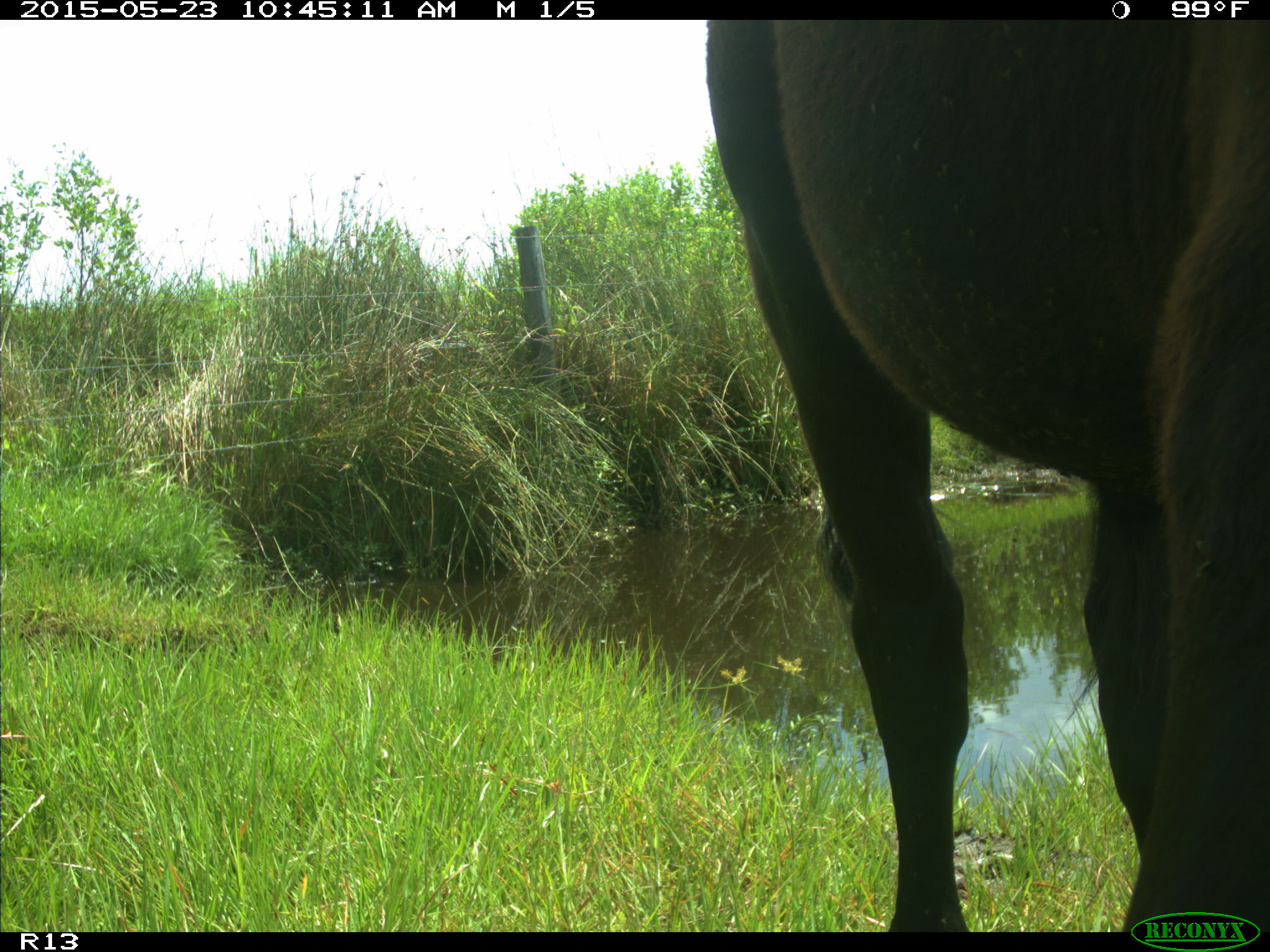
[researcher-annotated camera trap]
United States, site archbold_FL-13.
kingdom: Animalia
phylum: Chordata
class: Mammalia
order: Artiodactyla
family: Bovidae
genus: Bos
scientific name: Bos taurus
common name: domestic cow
Bos taurus (domestic cow).